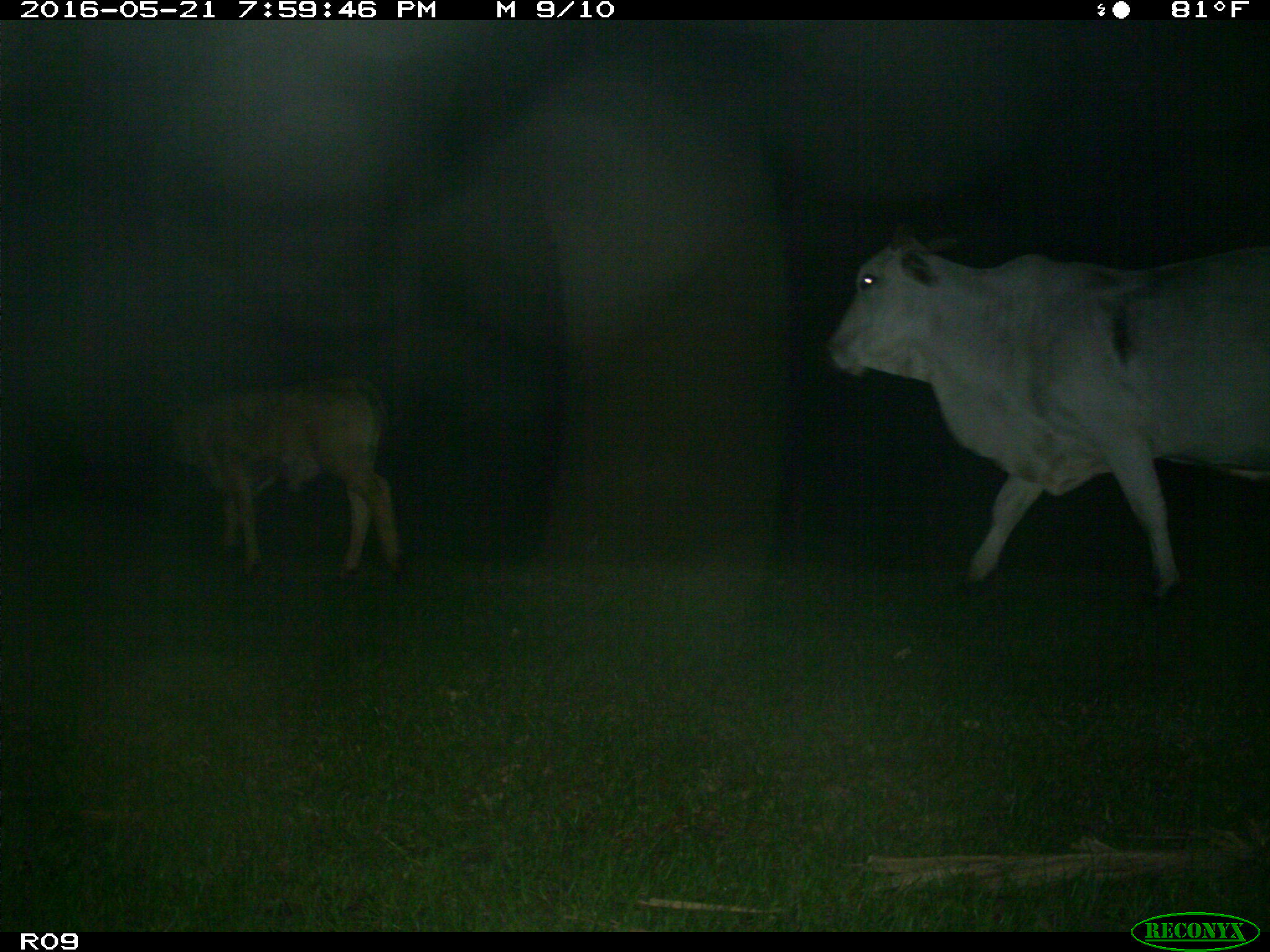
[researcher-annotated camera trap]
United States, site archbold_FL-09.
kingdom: Animalia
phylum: Chordata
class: Mammalia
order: Artiodactyla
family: Bovidae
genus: Bos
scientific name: Bos taurus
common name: domestic cow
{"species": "Bos taurus (domestic cow)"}